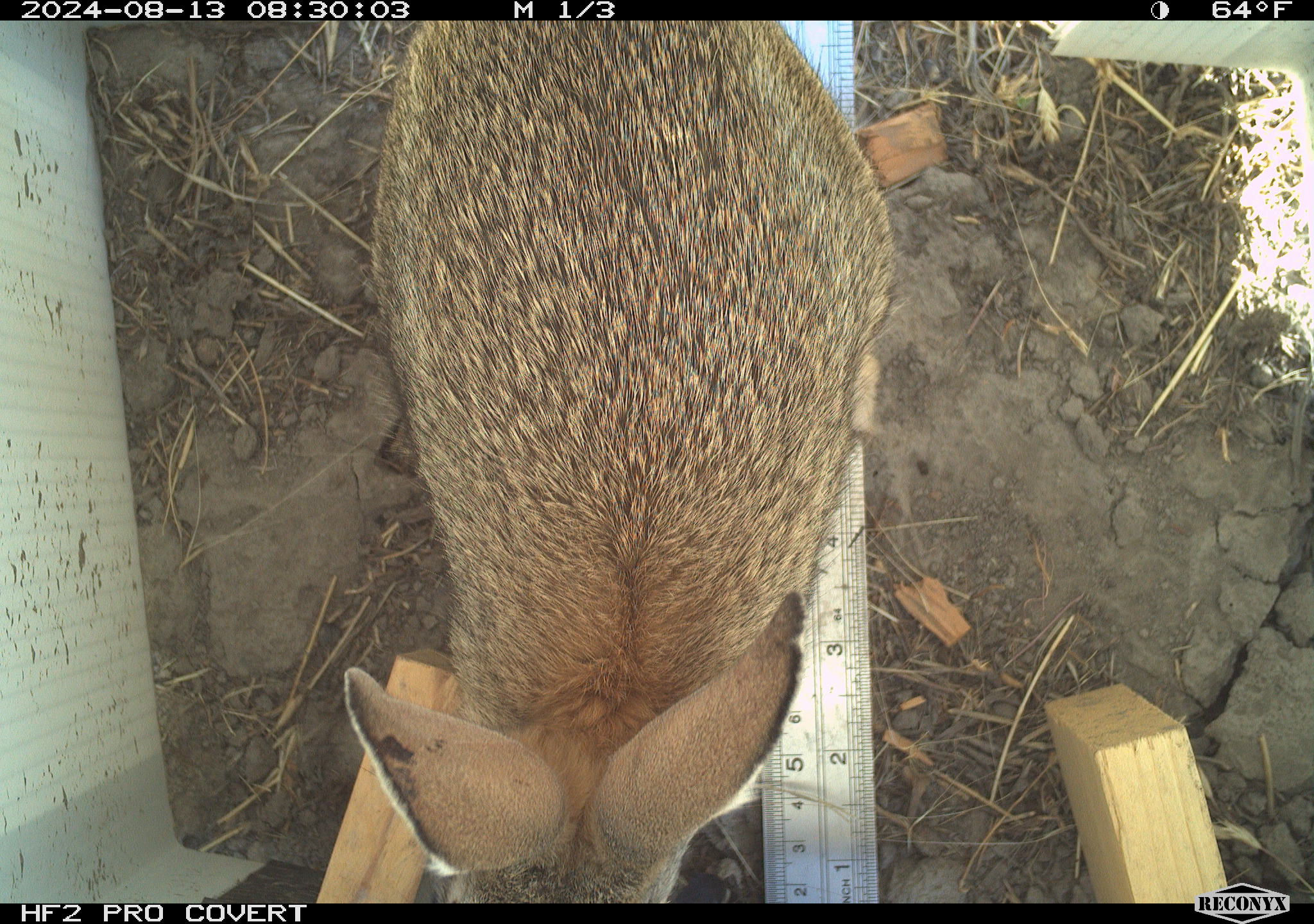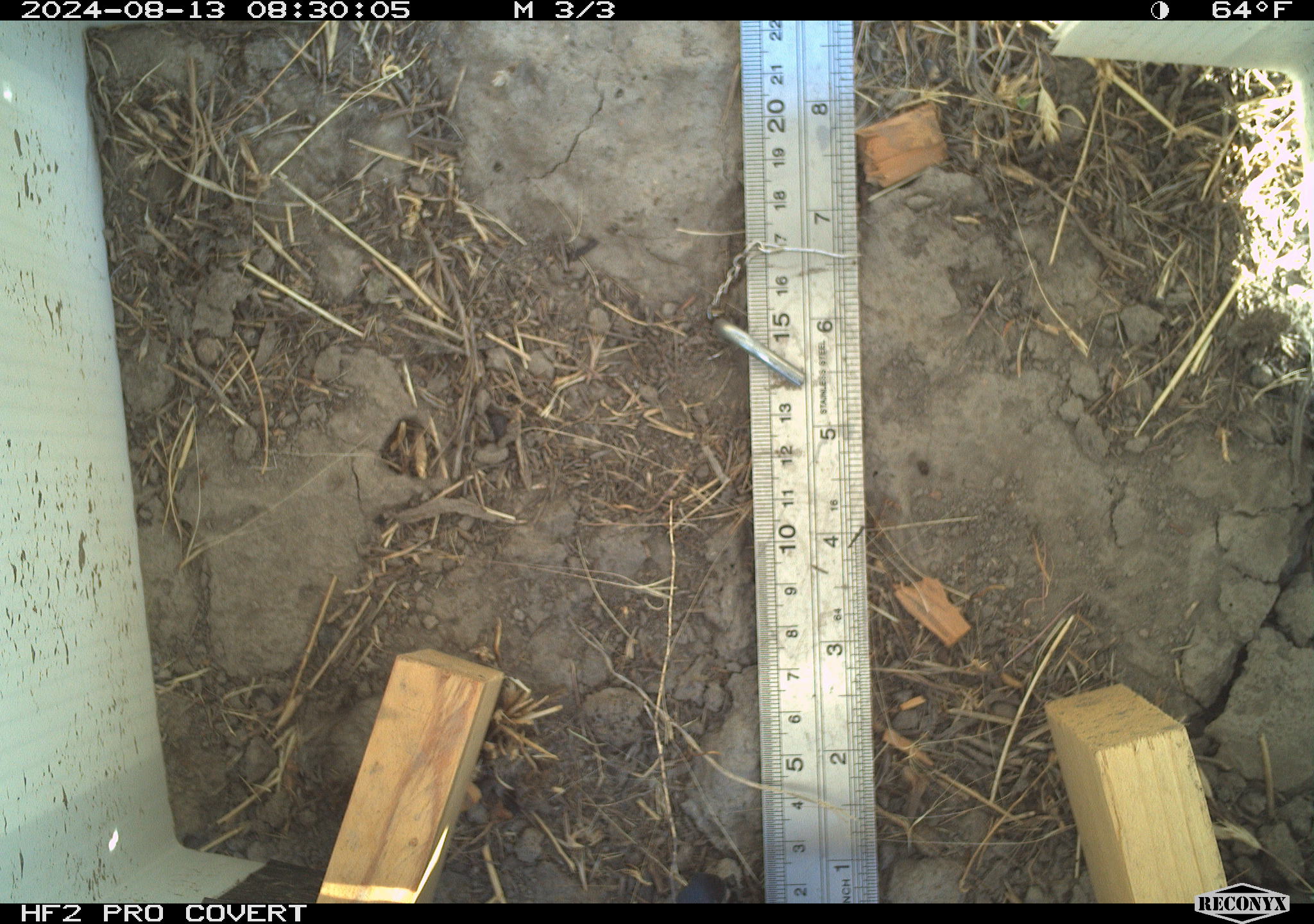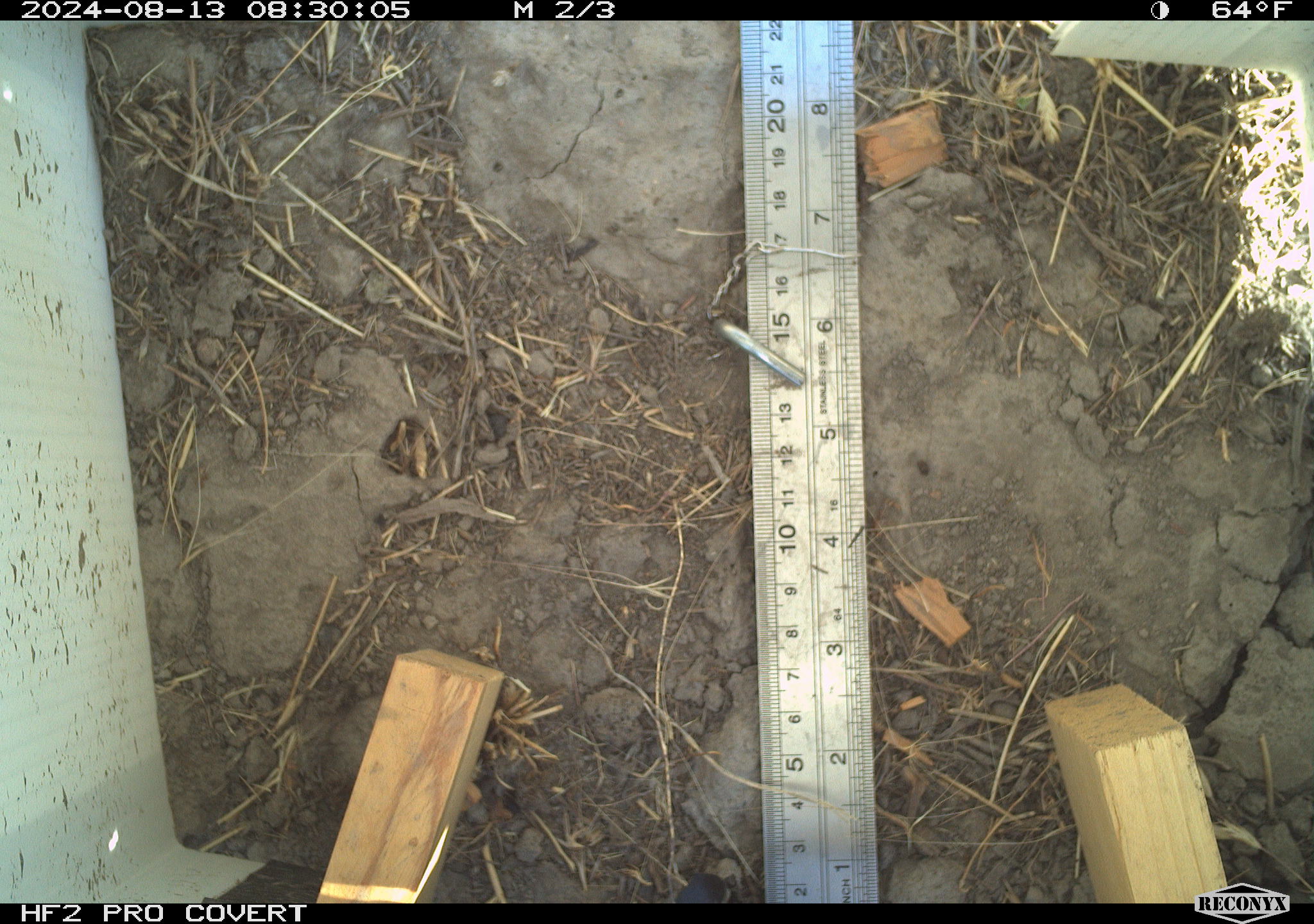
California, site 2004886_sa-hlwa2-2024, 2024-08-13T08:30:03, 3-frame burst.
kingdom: Animalia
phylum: Chordata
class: Mammalia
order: Lagomorpha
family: Leporidae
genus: Sylvilagus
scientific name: Sylvilagus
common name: cottontail rabbits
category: sylvilagus species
Sylvilagus species (cottontail rabbits) (Sylvilagus).